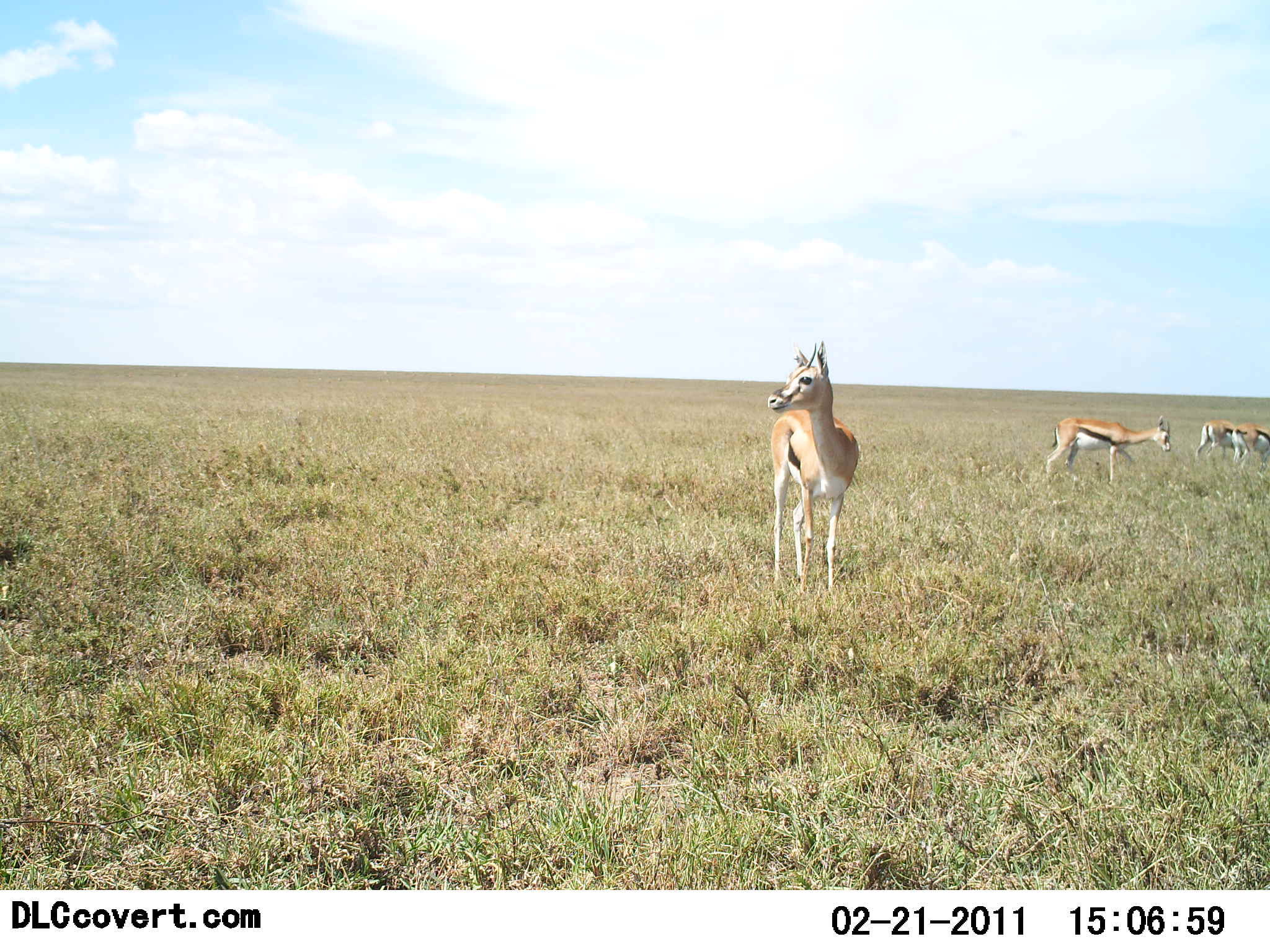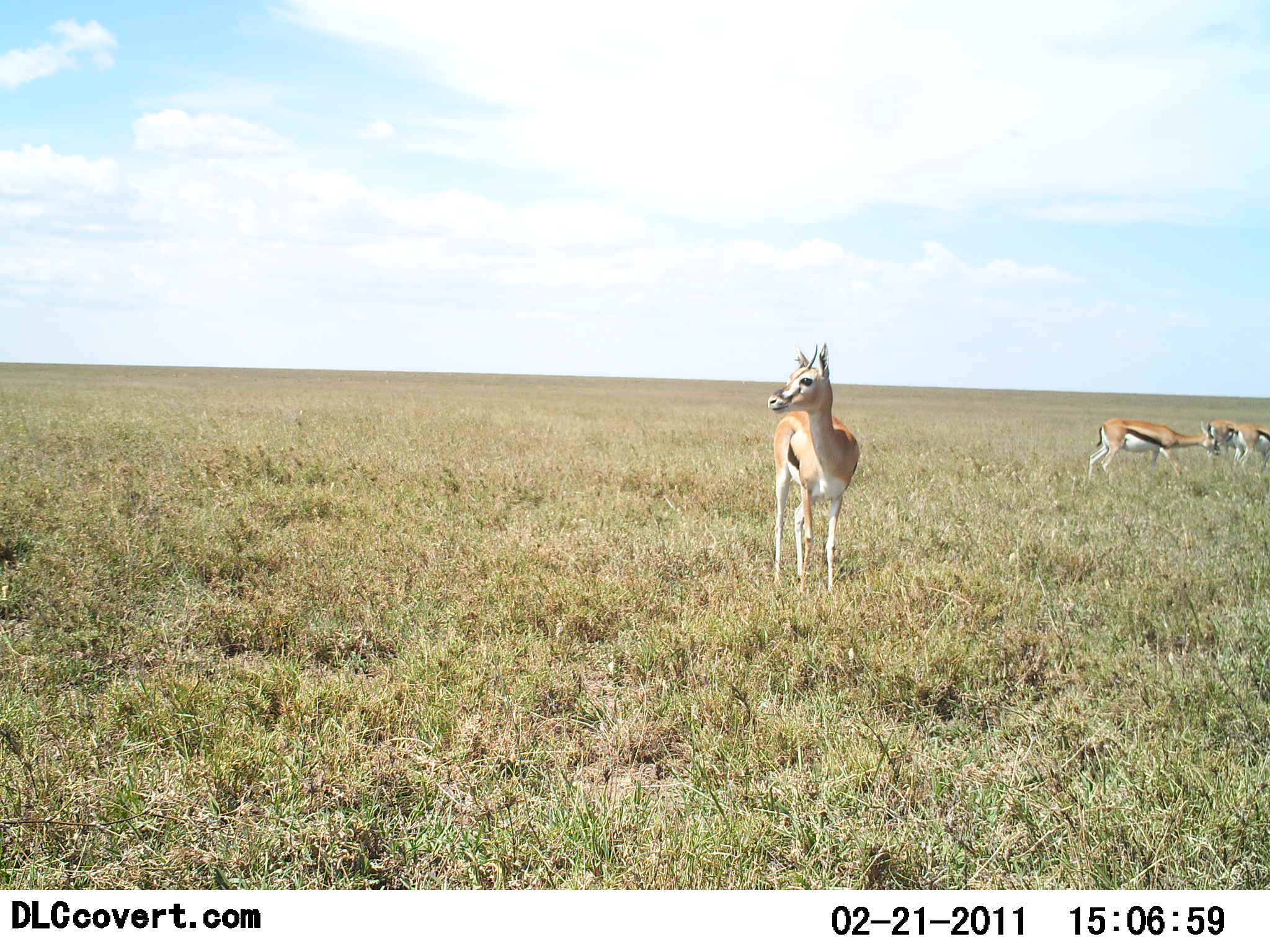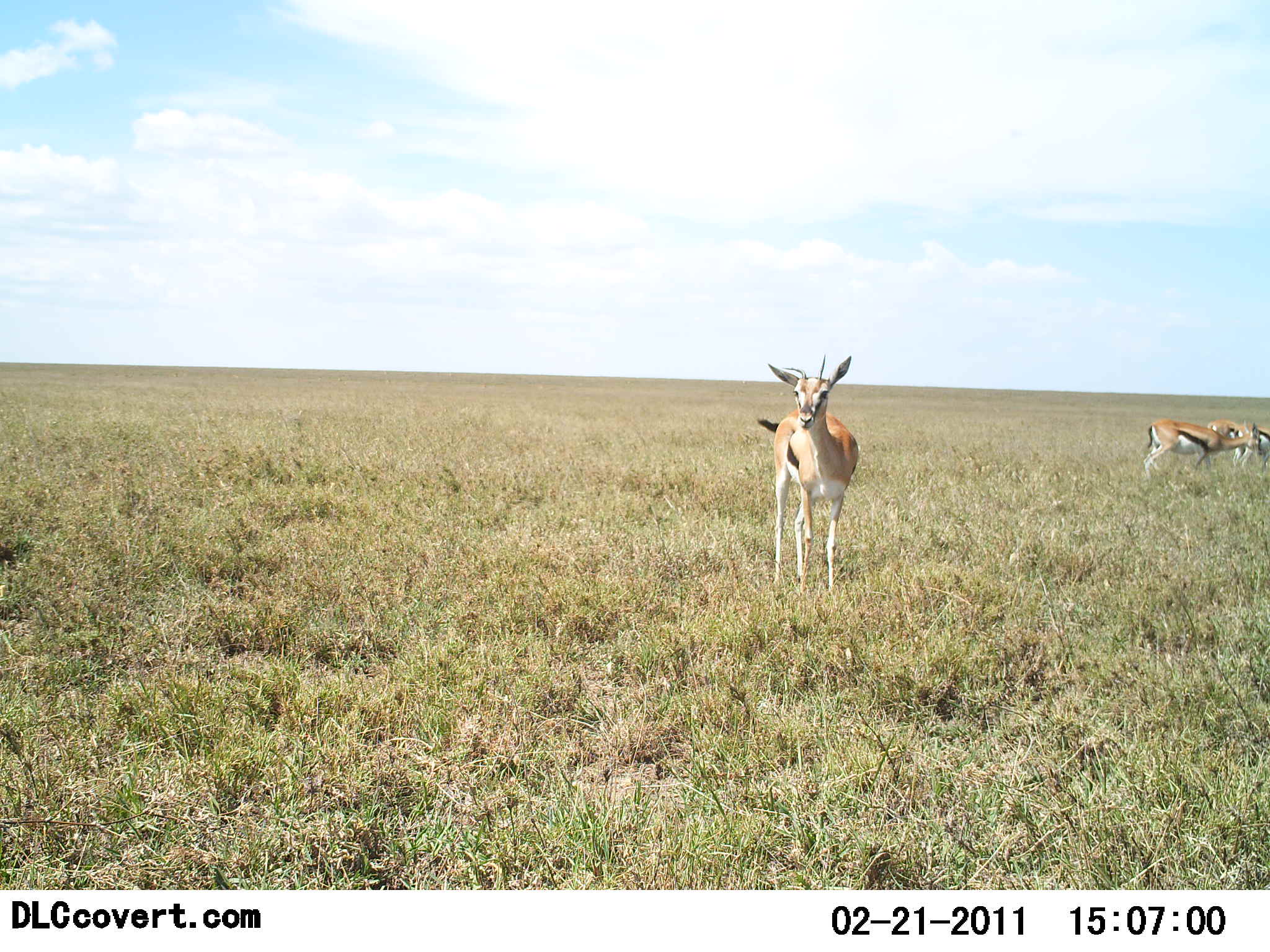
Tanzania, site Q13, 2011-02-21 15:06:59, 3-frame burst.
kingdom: Animalia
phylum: Chordata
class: Mammalia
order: Artiodactyla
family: Bovidae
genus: Eudorcas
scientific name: Eudorcas thomsonii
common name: thomson's gazelle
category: gazellethomsons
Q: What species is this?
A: Gazellethomsons (thomson's gazelle) (Eudorcas thomsonii).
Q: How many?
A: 4.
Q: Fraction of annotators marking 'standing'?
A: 92%.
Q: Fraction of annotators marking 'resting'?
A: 0%.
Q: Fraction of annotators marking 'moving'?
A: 42%.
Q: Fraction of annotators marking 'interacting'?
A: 0%.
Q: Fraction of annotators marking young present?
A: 0%.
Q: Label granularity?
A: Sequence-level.